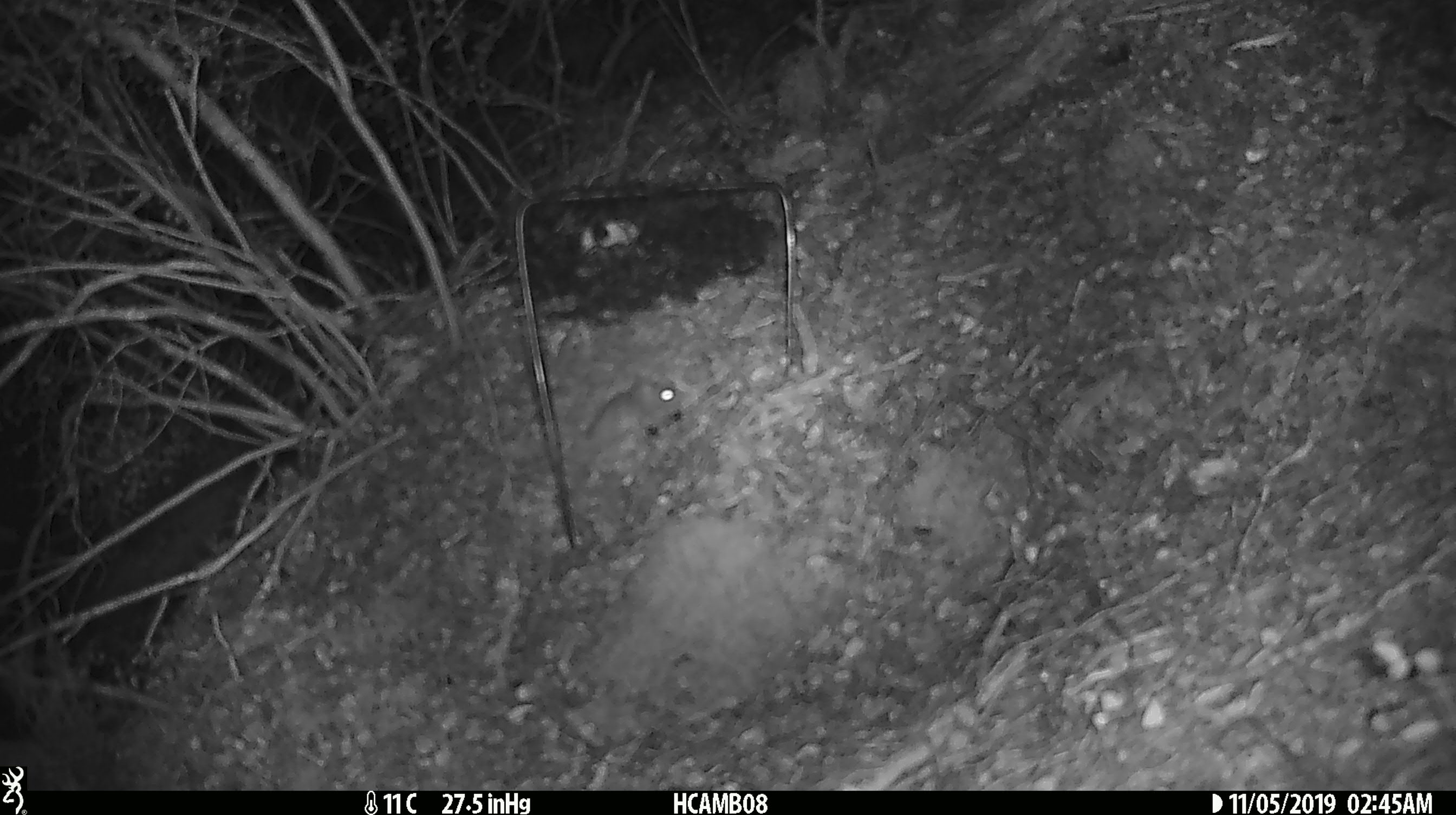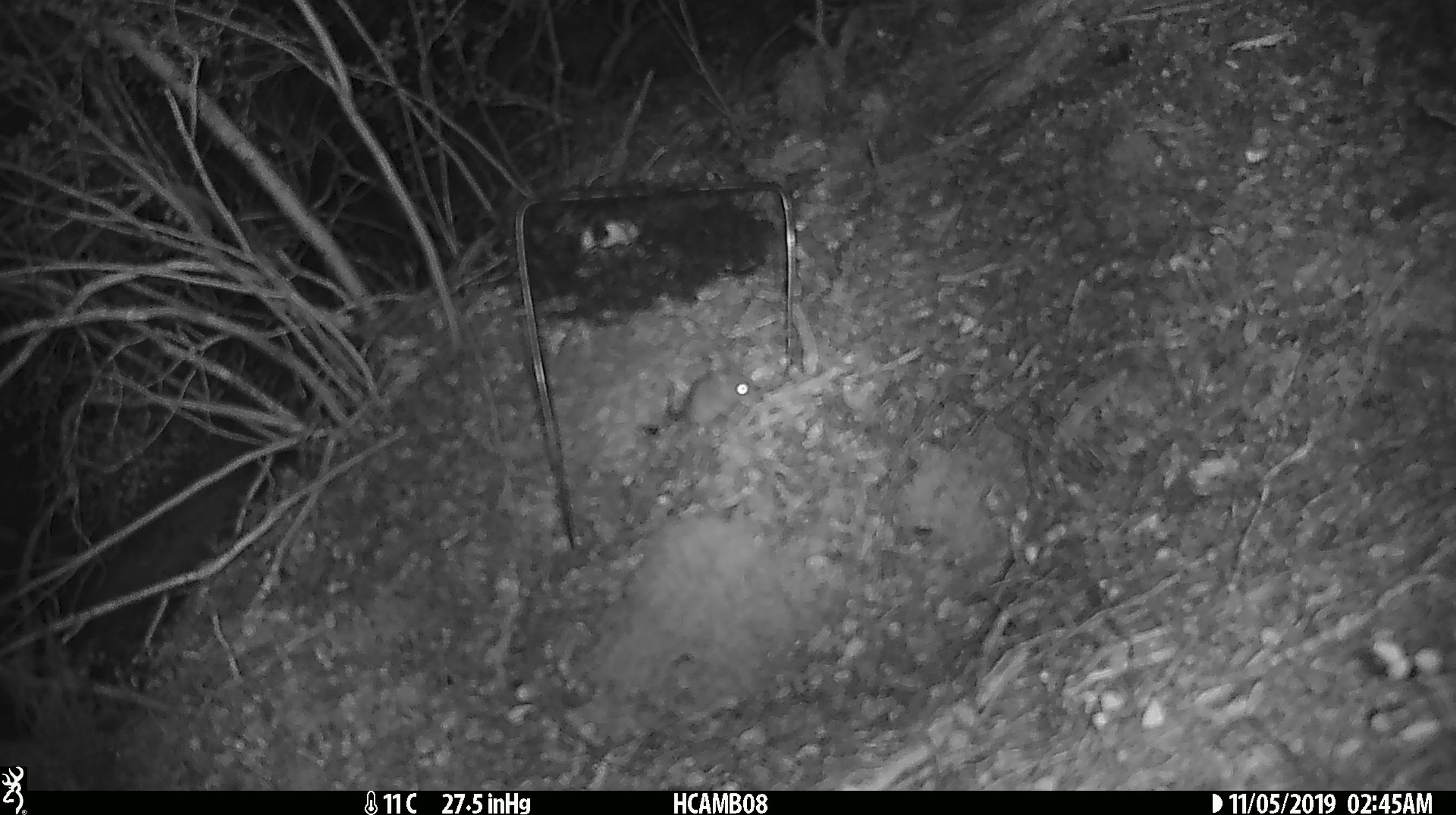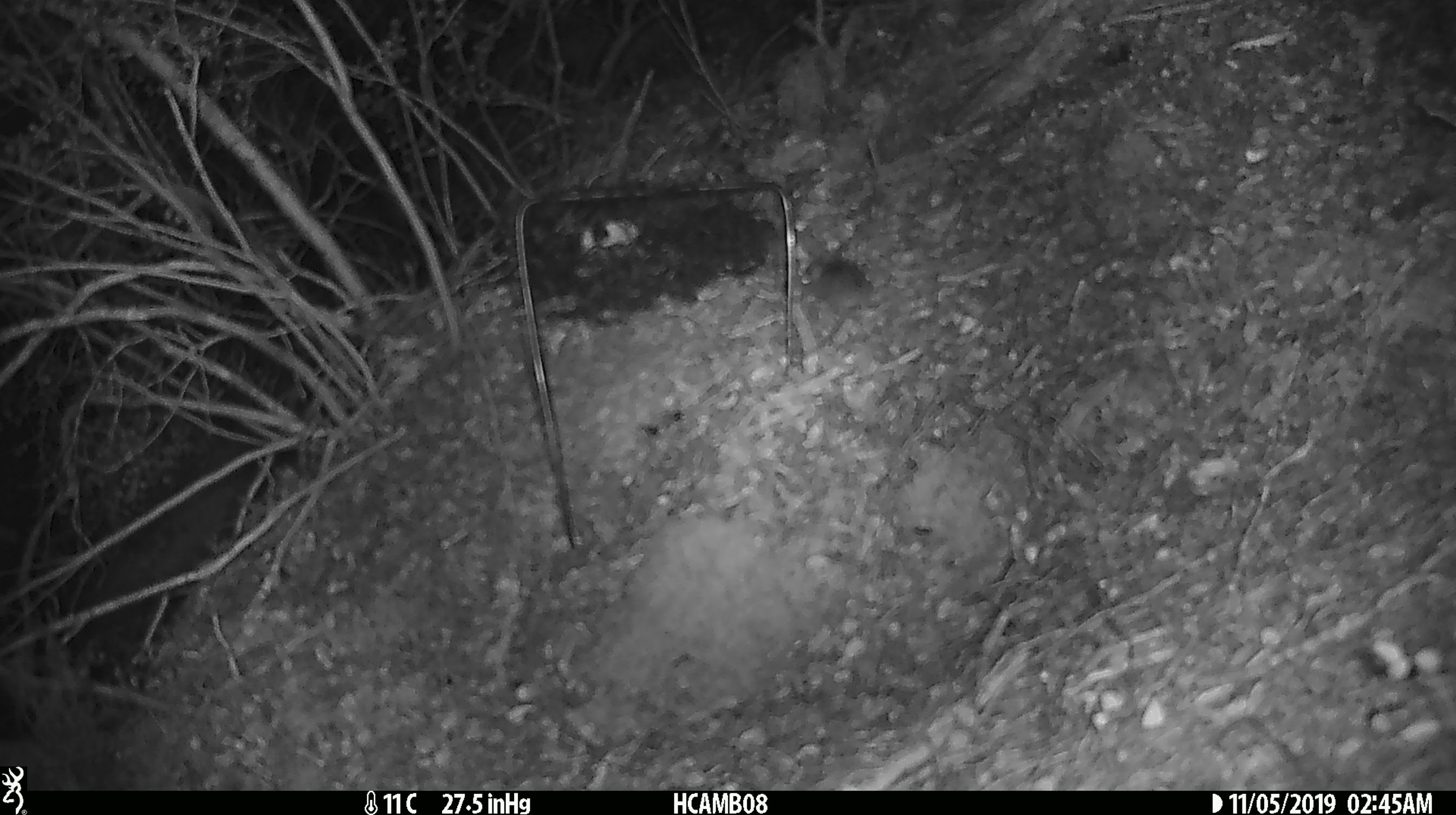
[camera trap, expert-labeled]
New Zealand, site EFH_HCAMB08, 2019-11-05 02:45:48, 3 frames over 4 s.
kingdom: Animalia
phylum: Chordata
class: Mammalia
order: Rodentia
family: Muridae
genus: Mus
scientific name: Mus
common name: mouse